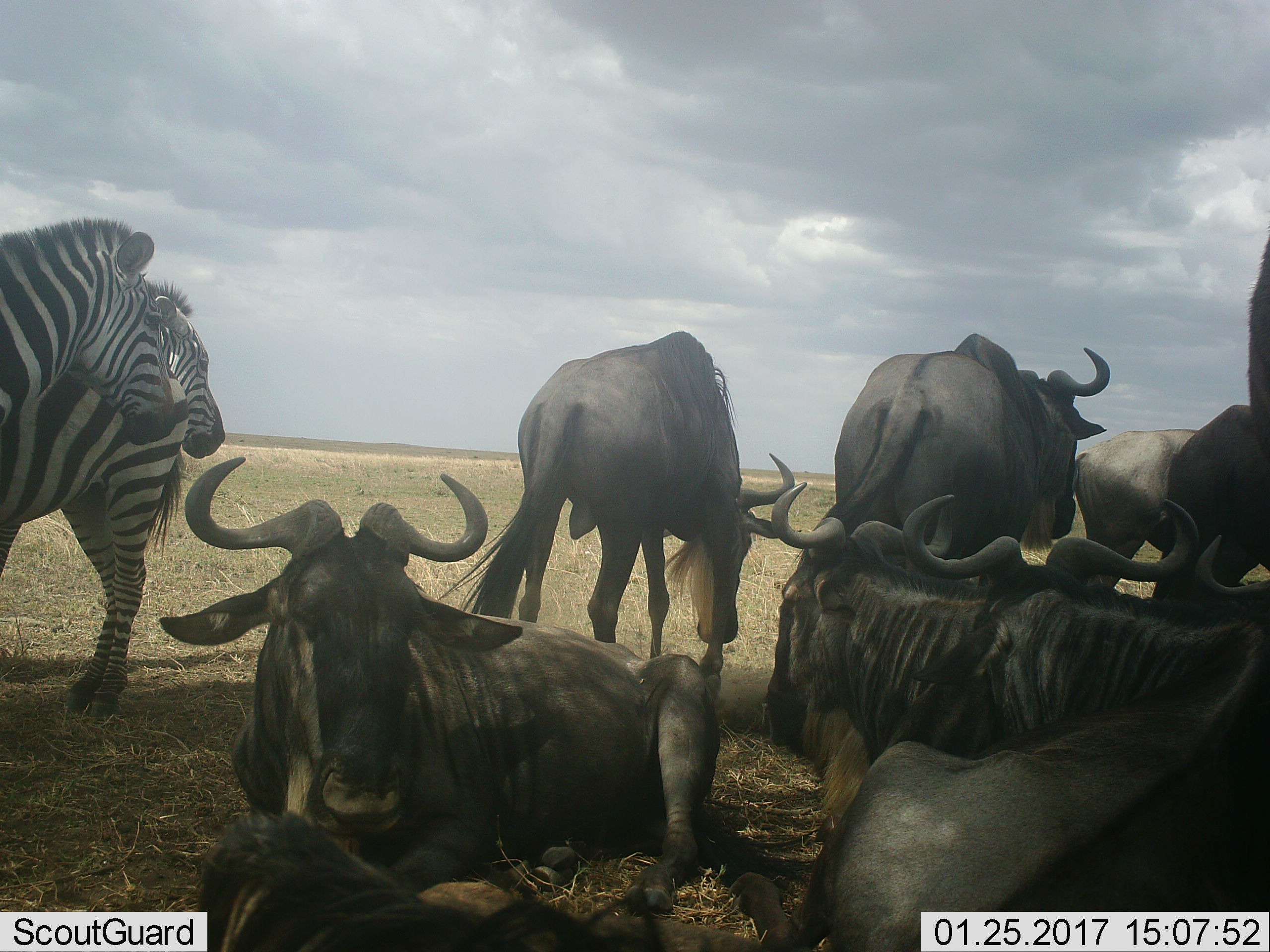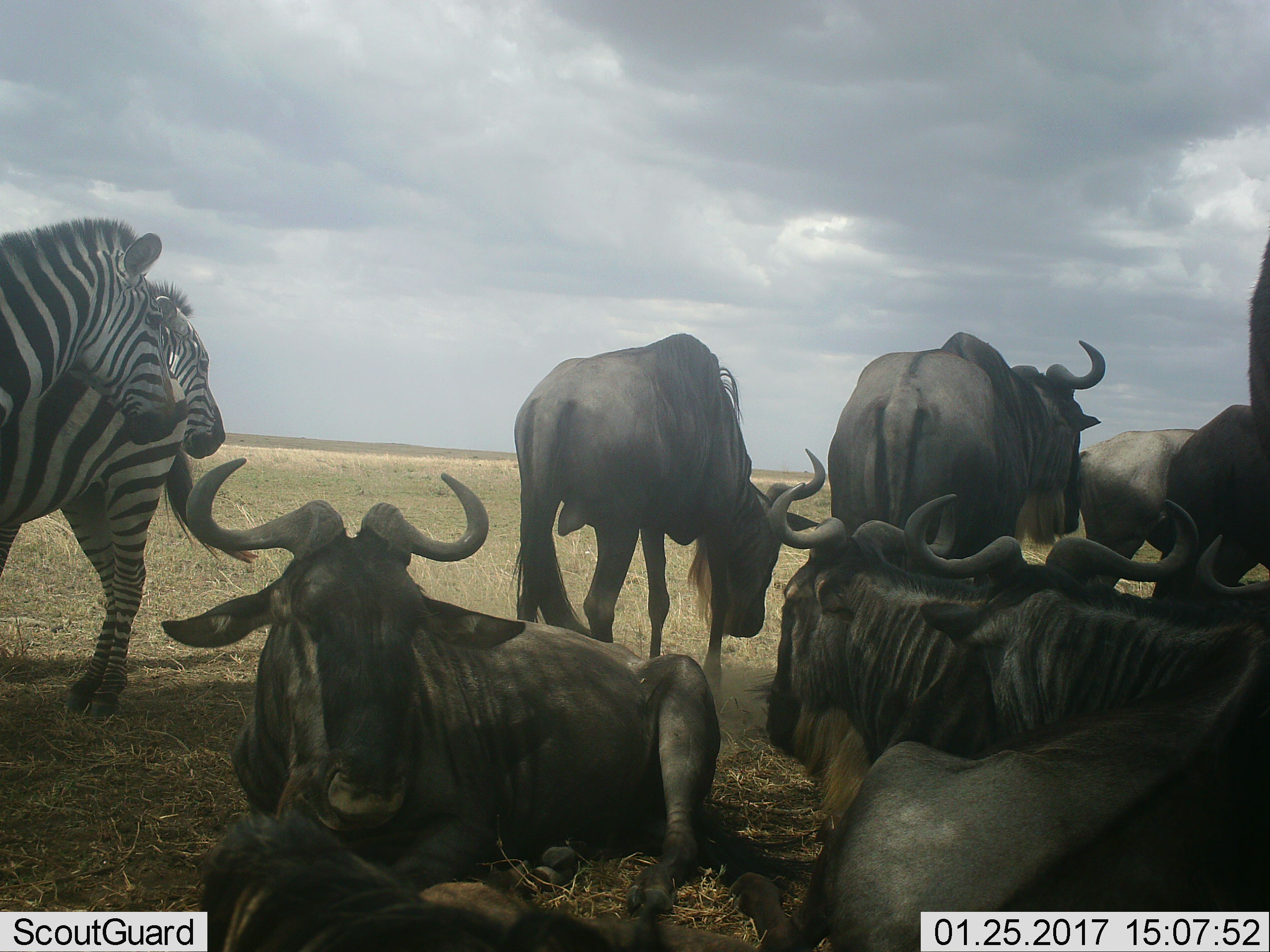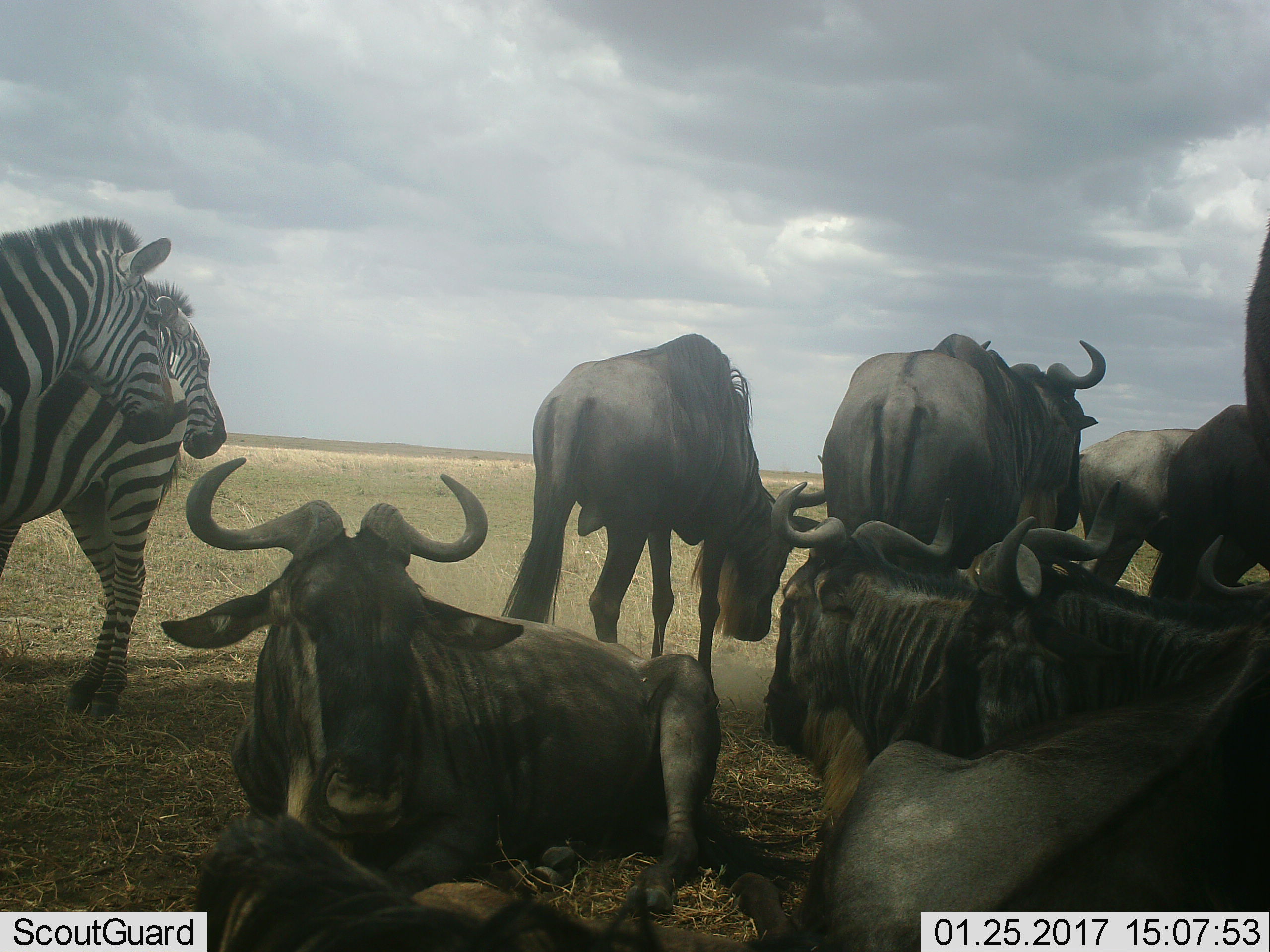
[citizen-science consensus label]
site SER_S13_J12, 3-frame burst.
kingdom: Animalia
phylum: Chordata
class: Mammalia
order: Artiodactyla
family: Bovidae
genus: Connochaetes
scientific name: Connochaetes taurinus taurinus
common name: blue wildebeest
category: wildebeestblue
Wildebeestblue (blue wildebeest) (Connochaetes taurinus taurinus), count 9. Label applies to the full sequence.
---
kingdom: Animalia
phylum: Chordata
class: Mammalia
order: Perissodactyla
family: Equidae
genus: Equus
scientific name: Equus quagga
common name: plains zebra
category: zebraplains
Zebraplains (plains zebra) (Equus quagga), count 3. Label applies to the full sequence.